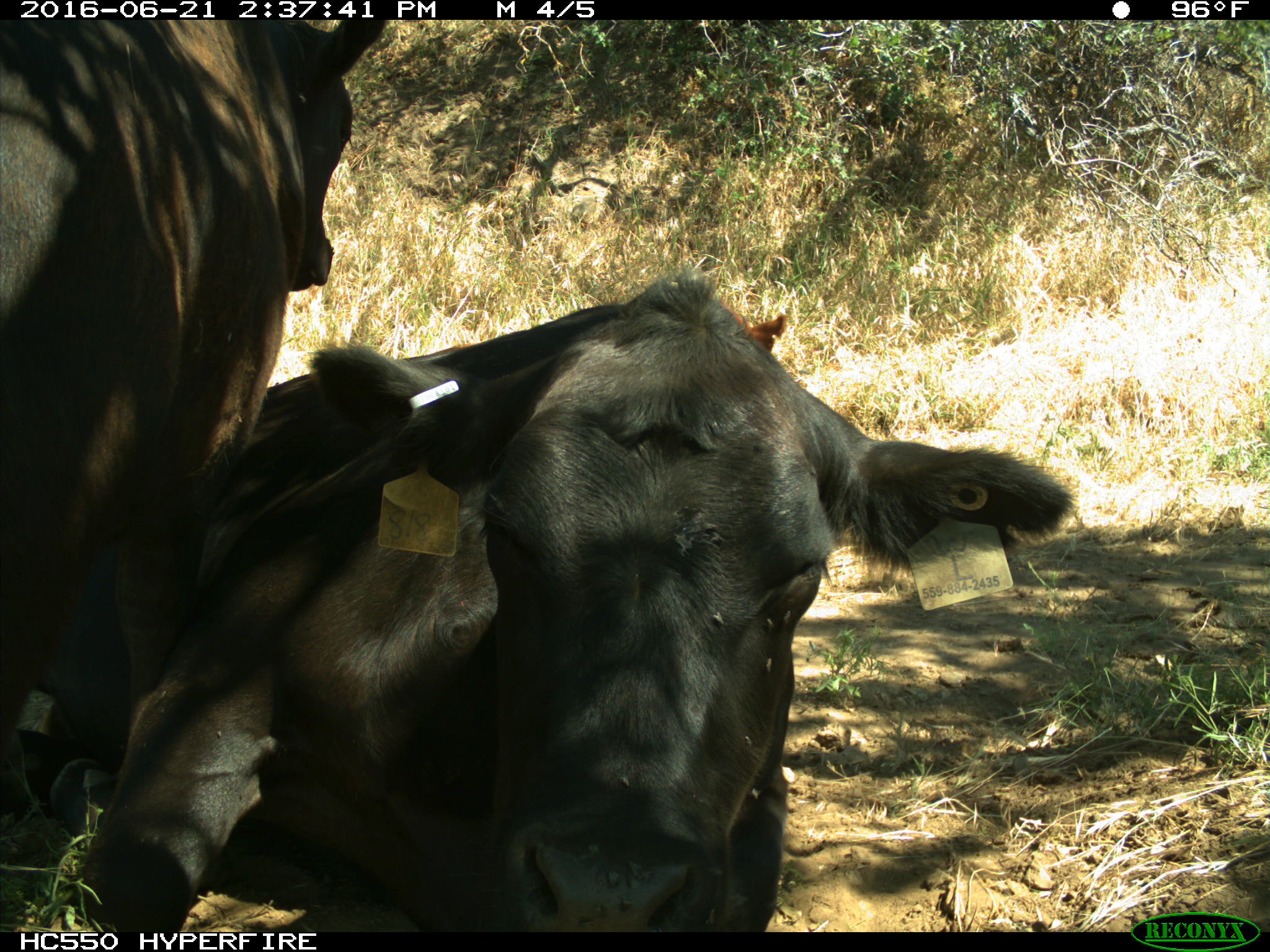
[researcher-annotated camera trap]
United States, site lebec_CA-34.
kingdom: Animalia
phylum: Chordata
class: Mammalia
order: Artiodactyla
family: Bovidae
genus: Bos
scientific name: Bos taurus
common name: domestic cow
Bos taurus (domestic cow).